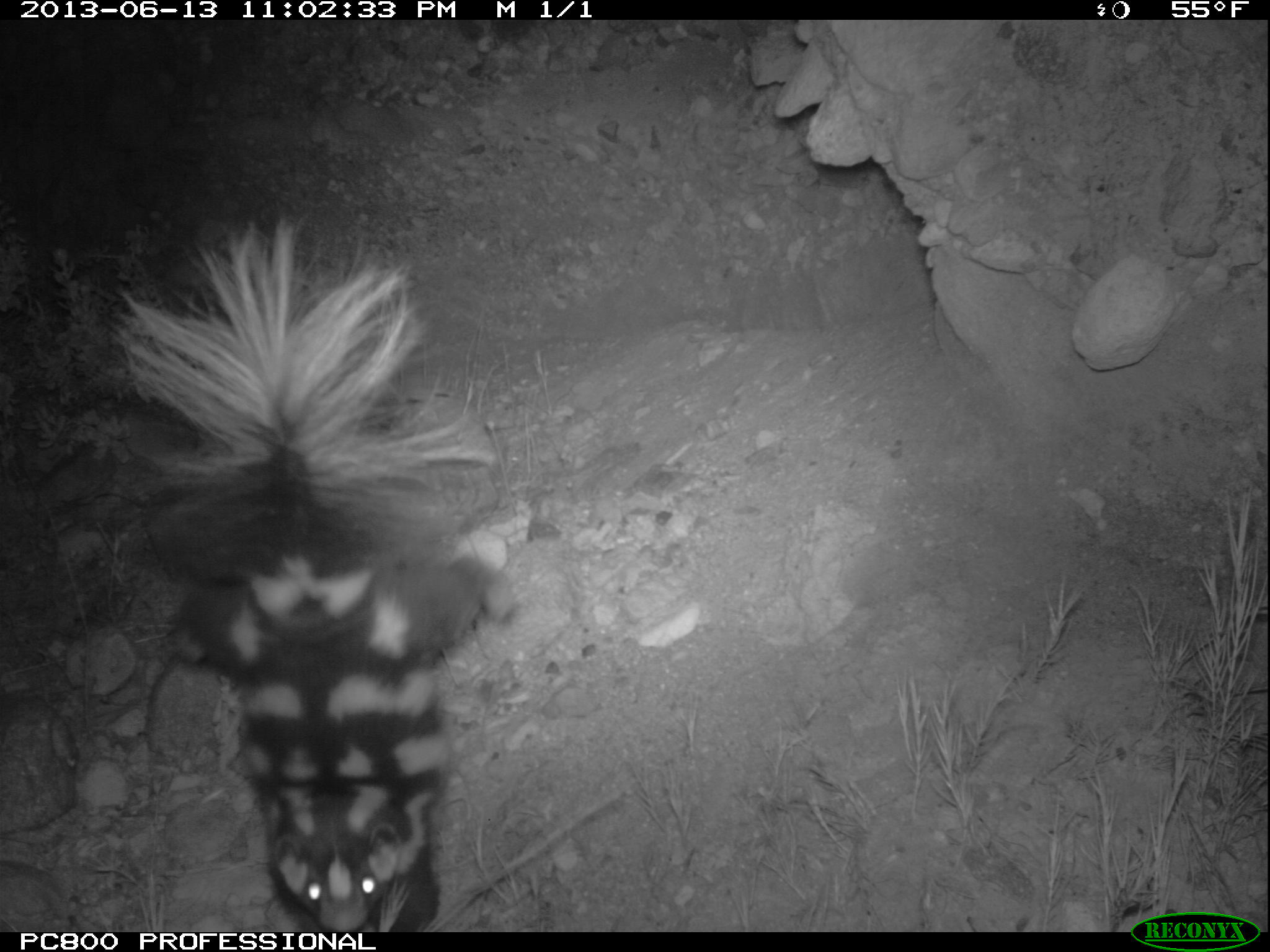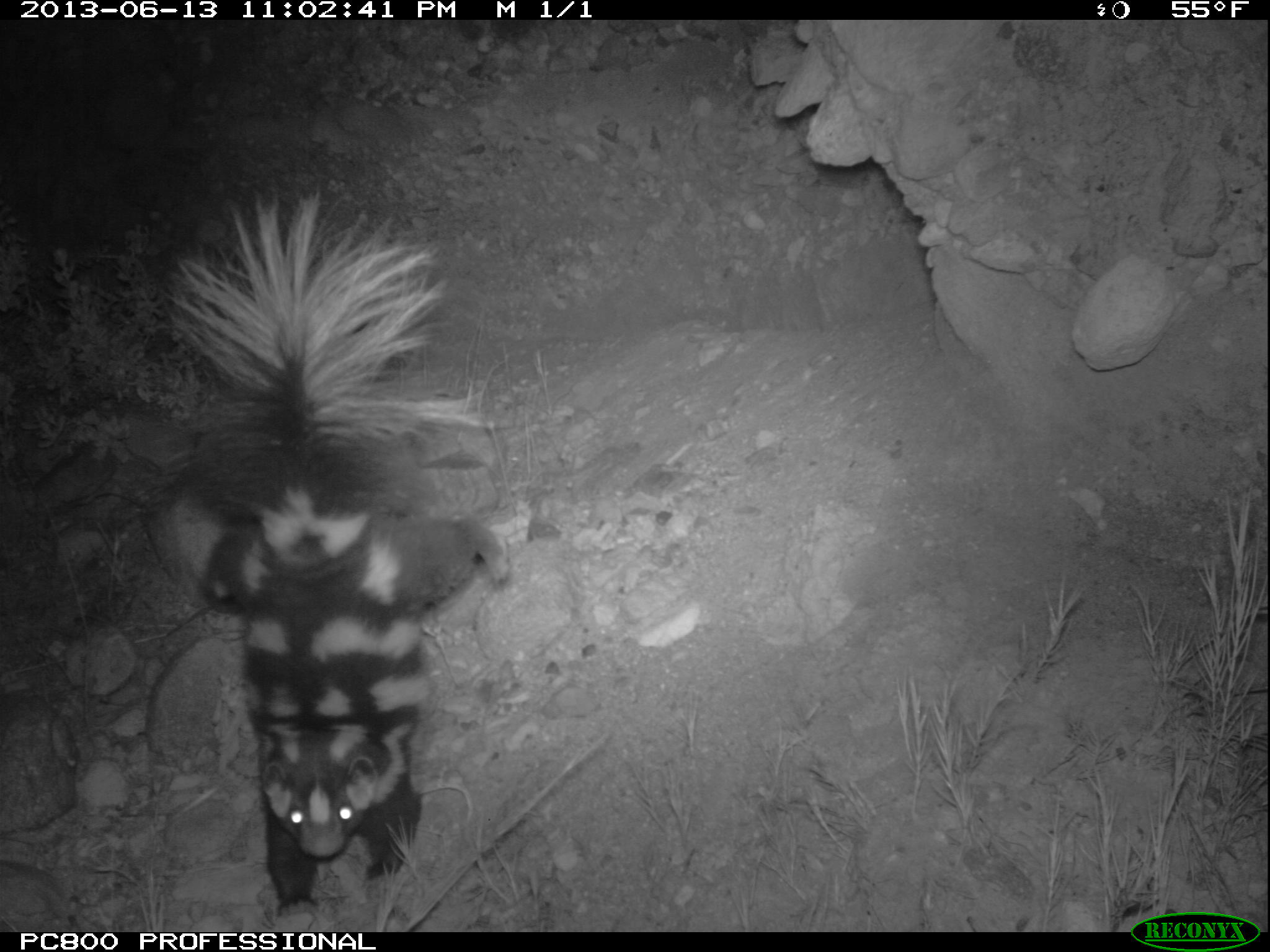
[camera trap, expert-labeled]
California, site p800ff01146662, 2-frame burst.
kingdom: Animalia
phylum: Chordata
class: Mammalia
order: Carnivora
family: Mephitidae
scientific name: Mephitidae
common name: skunk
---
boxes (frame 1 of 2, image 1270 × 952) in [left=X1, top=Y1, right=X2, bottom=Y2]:
skunk: [left=104, top=217, right=500, bottom=932]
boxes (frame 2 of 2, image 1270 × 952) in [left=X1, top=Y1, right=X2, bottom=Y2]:
skunk: [left=162, top=186, right=510, bottom=930]